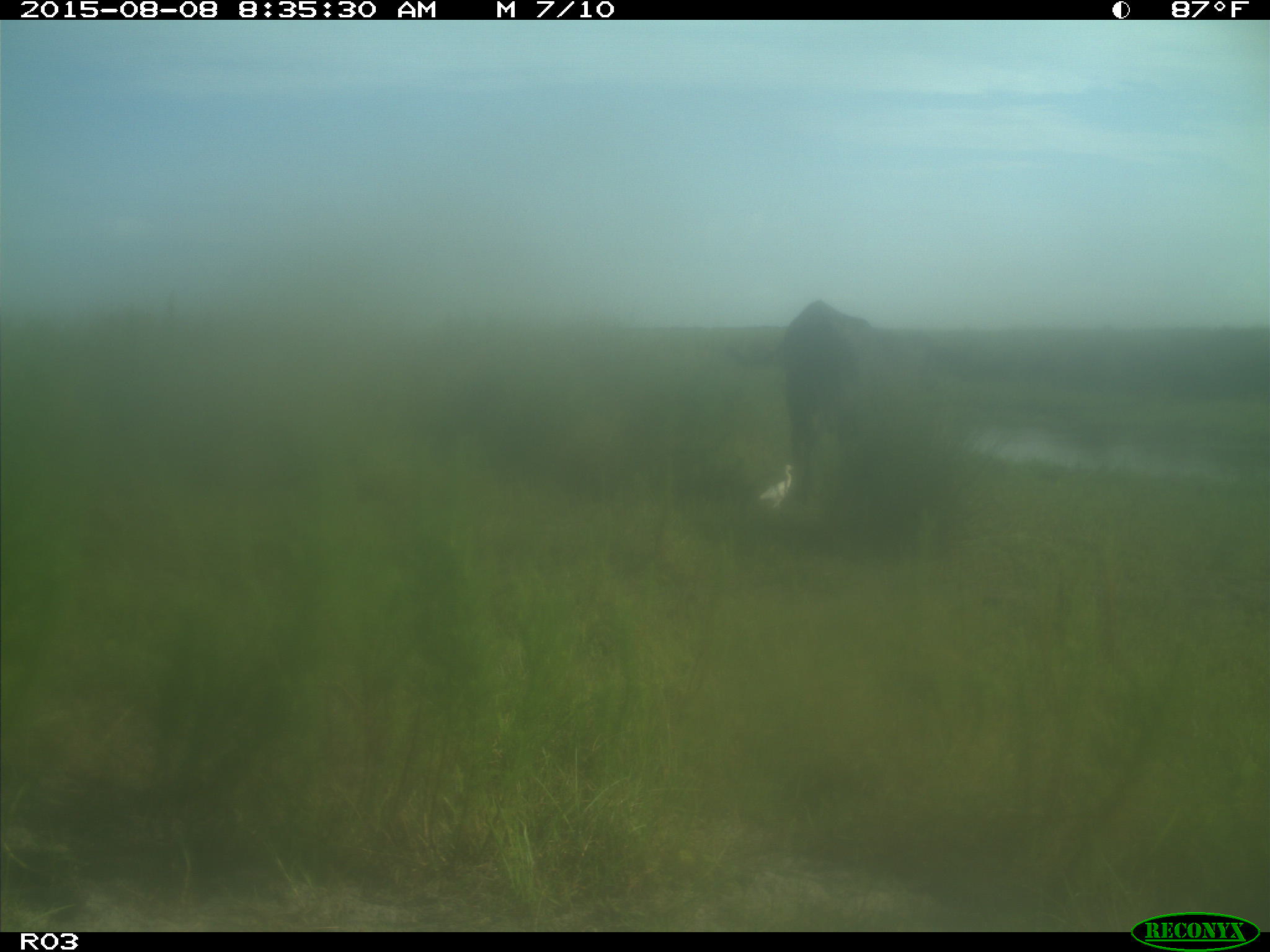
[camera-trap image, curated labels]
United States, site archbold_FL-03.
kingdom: Animalia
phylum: Chordata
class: Mammalia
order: Artiodactyla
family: Bovidae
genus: Bos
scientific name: Bos taurus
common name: domestic cow